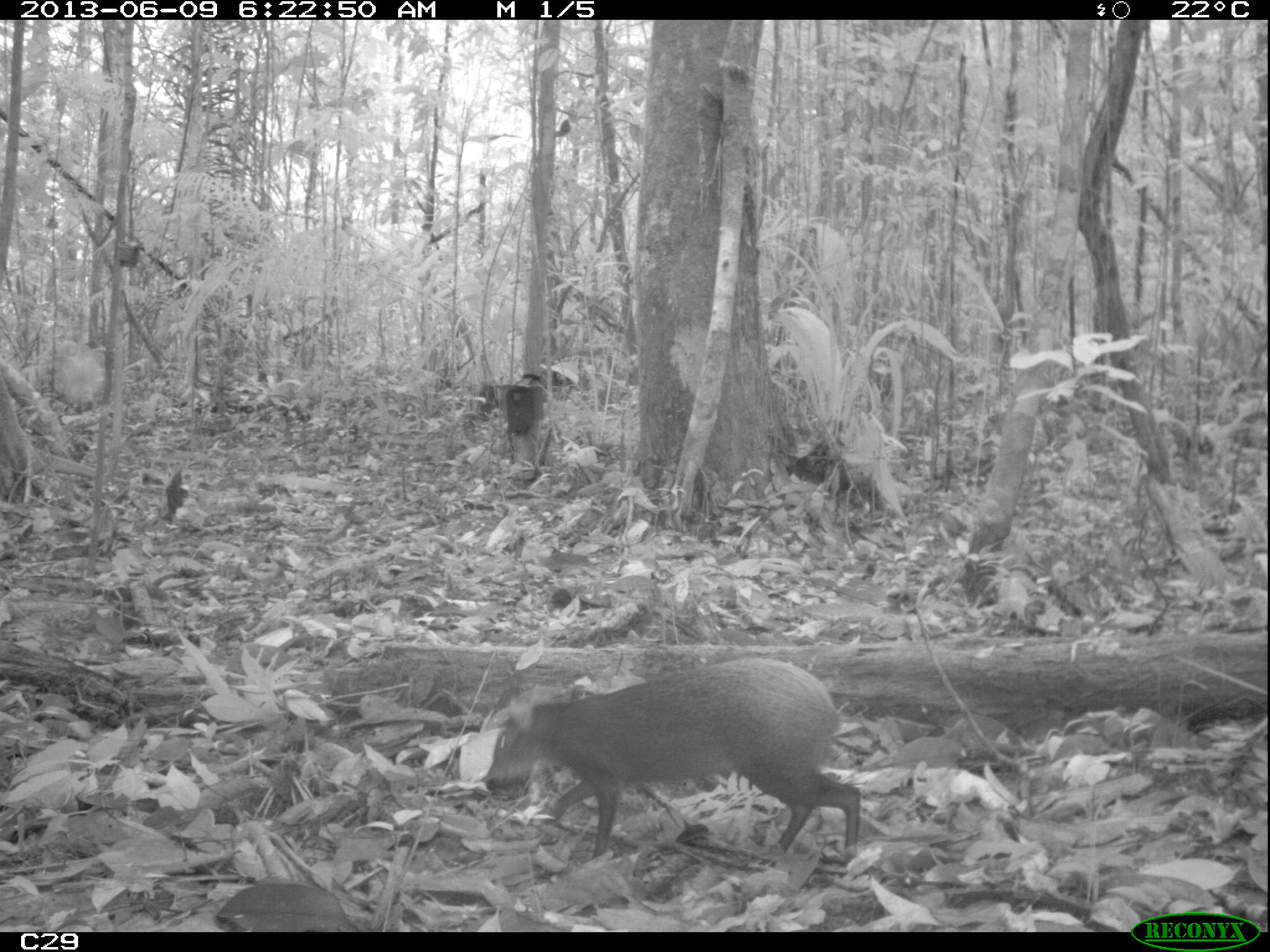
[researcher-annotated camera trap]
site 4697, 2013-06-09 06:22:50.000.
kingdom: Animalia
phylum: Chordata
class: Mammalia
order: Rodentia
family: Dasyproctidae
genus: Dasyprocta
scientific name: Dasyprocta leporina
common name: red-rumped agouti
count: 1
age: adult